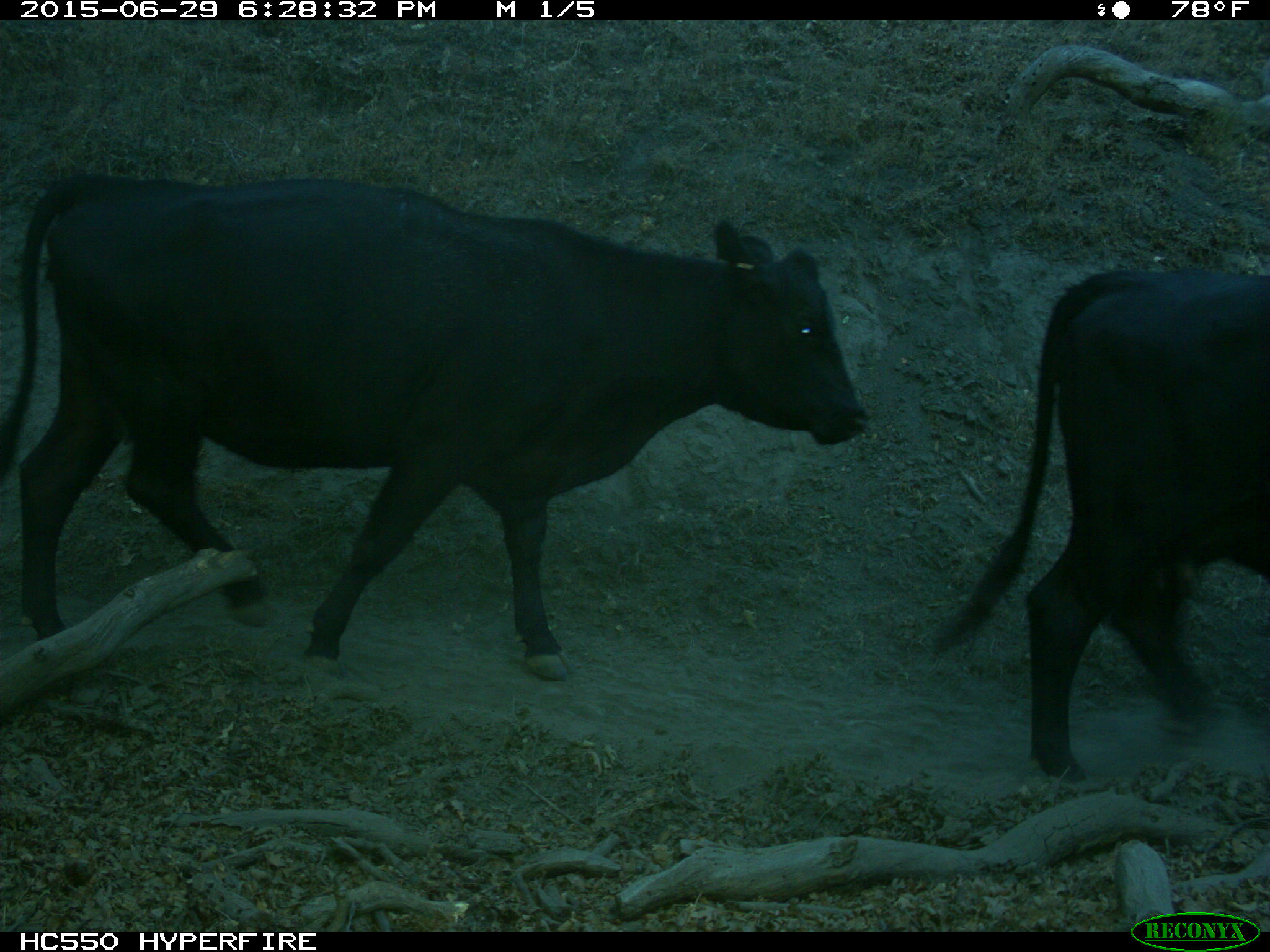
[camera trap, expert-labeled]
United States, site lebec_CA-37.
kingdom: Animalia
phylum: Chordata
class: Mammalia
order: Artiodactyla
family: Bovidae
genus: Bos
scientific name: Bos taurus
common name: domestic cow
Bos taurus (domestic cow).